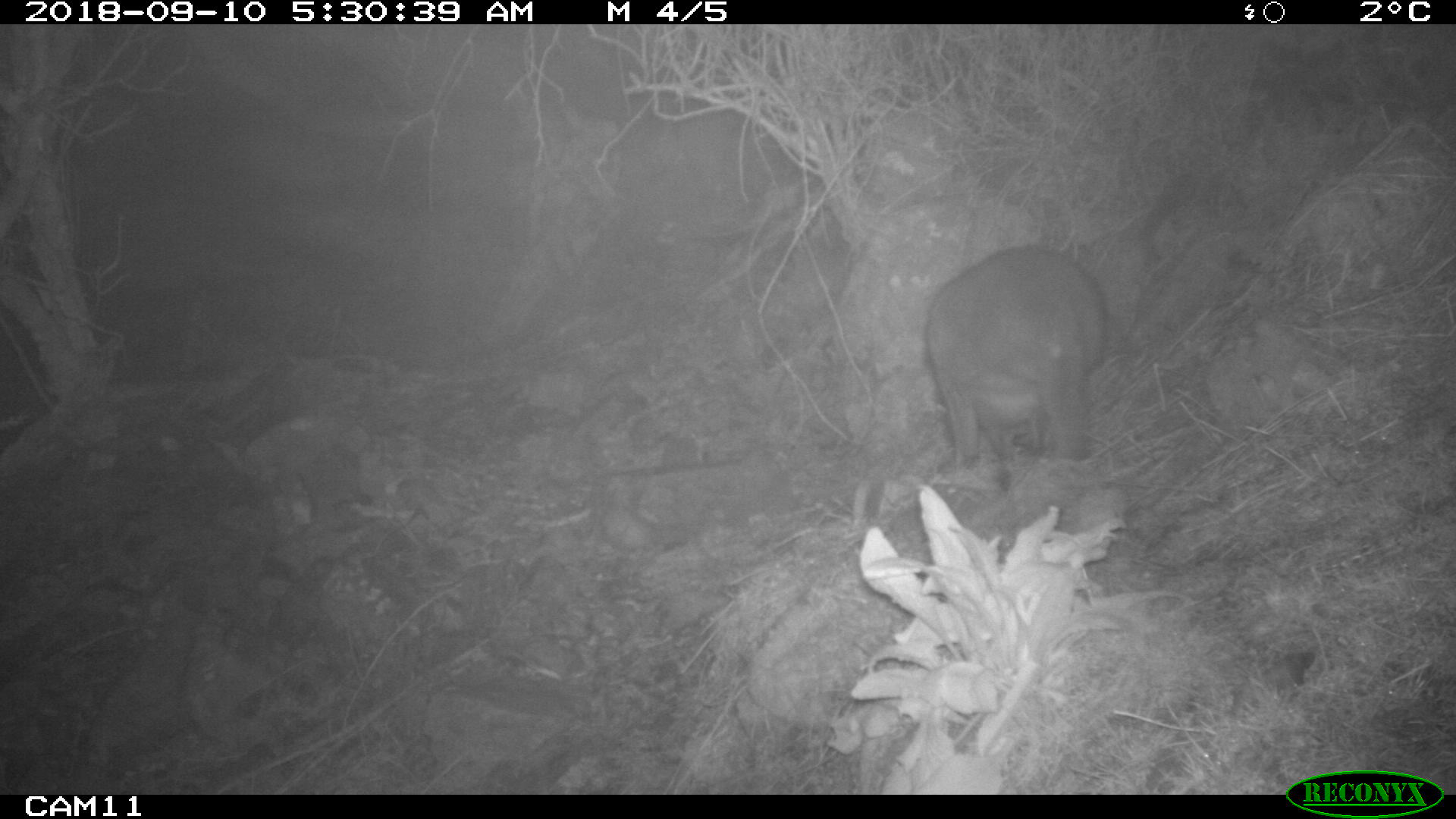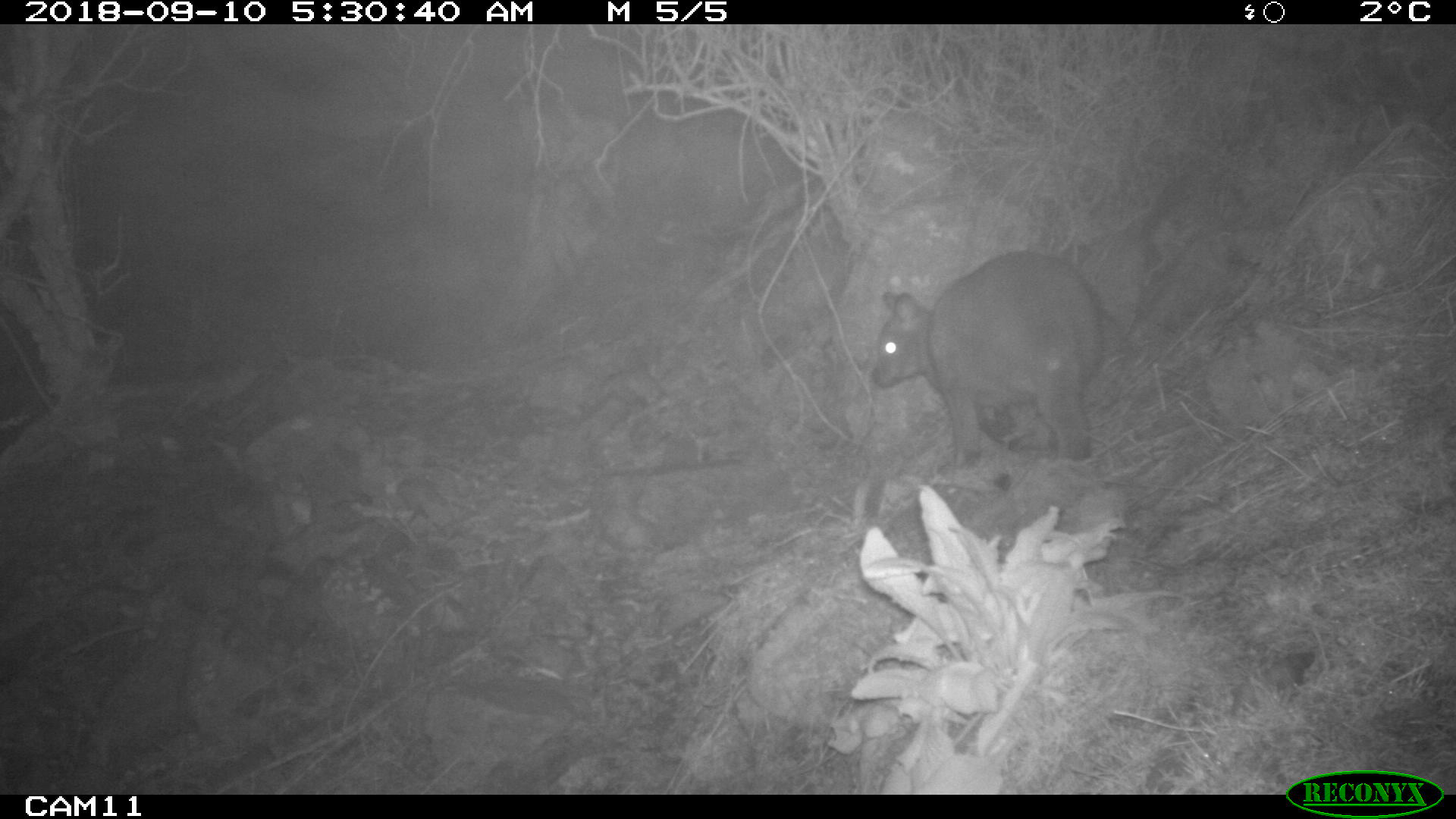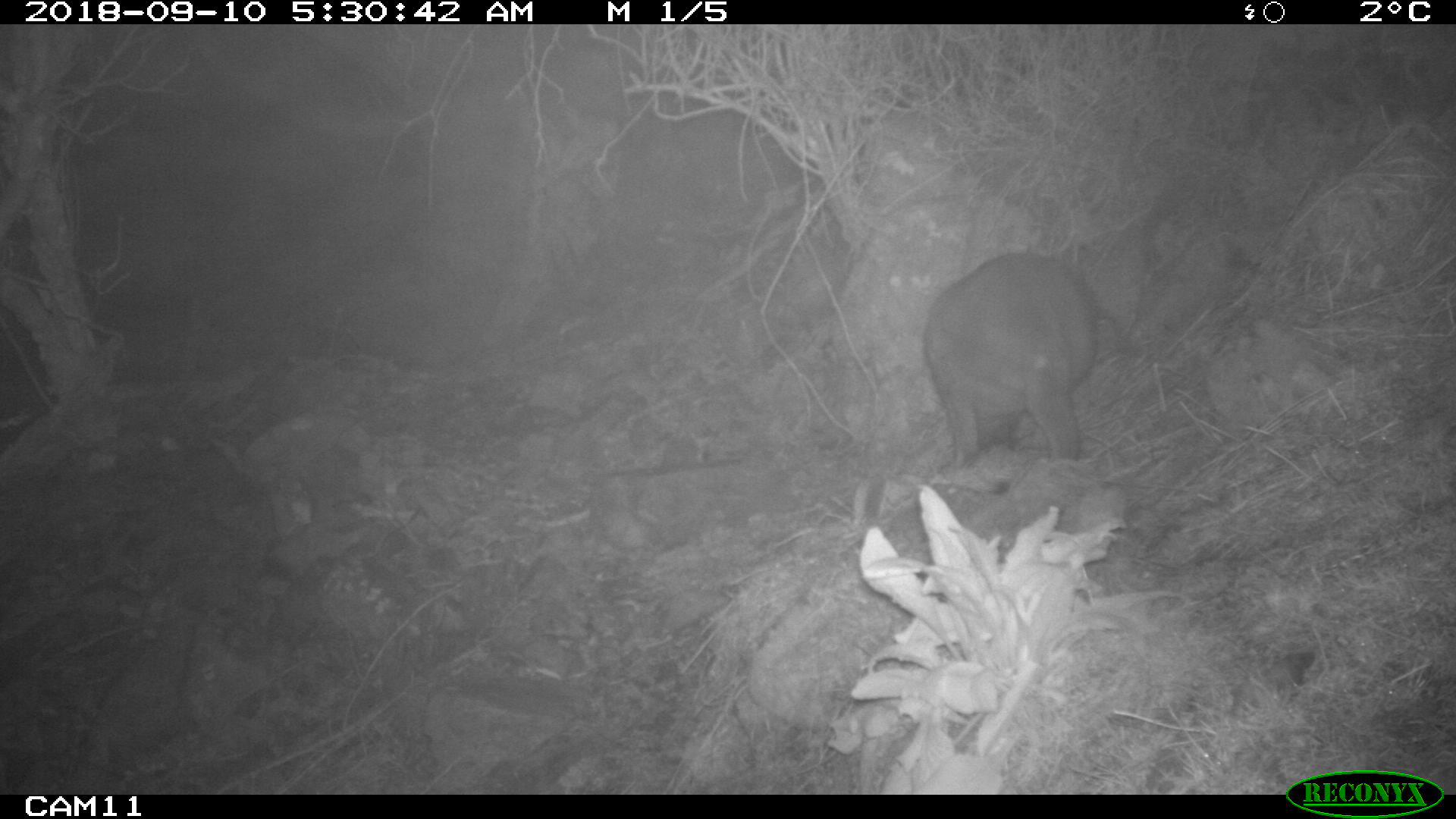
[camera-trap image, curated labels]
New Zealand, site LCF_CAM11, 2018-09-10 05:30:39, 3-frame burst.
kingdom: Animalia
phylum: Chordata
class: Mammalia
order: Diprotodontia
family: Macropodidae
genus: Notamacropus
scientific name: Notamacropus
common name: wallaby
Wallaby (Notamacropus).